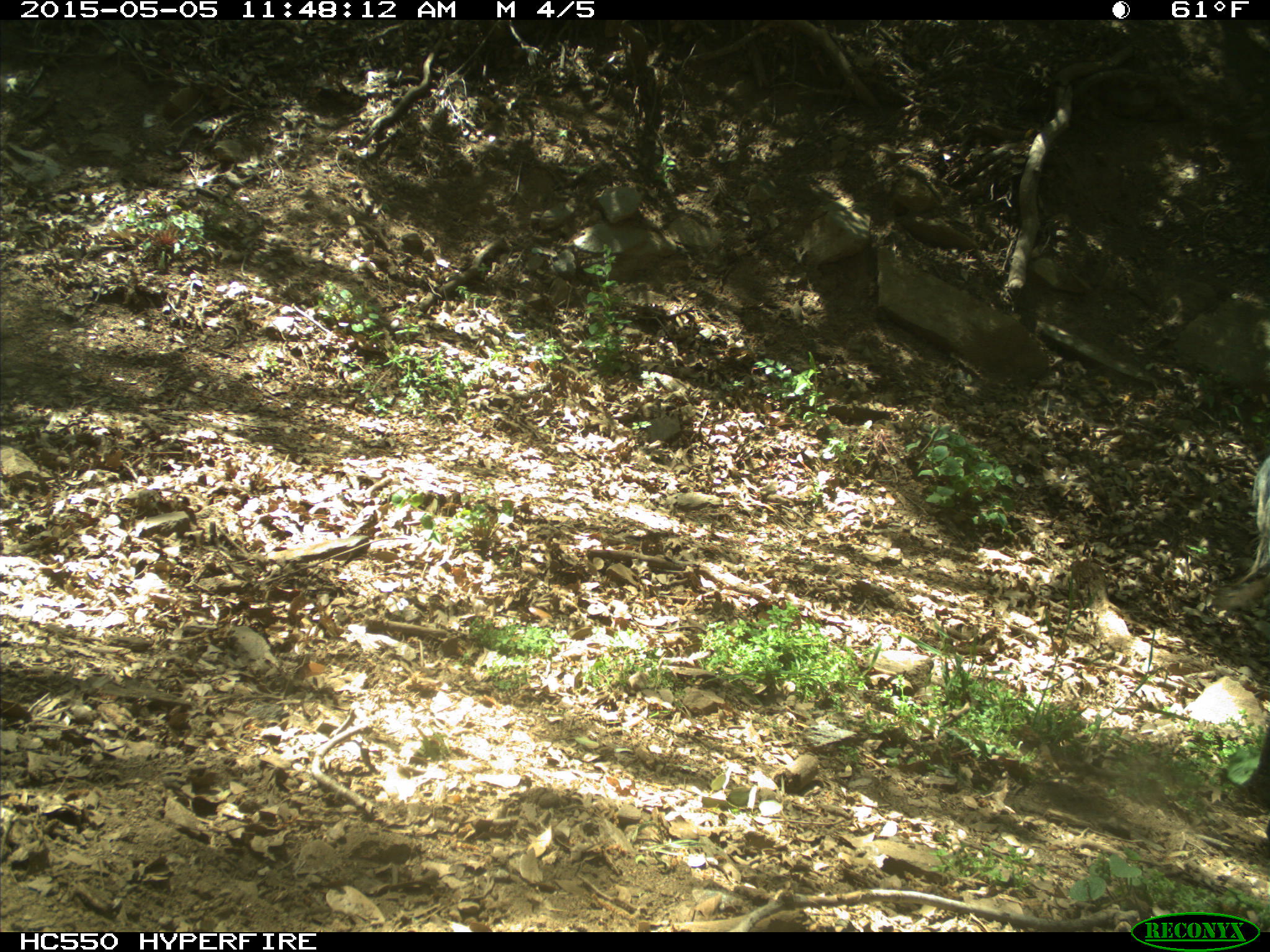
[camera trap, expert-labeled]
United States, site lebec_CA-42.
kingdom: Animalia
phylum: Chordata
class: Mammalia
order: Artiodactyla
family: Bovidae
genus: Bos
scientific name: Bos taurus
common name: domestic cow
Bos taurus (domestic cow).